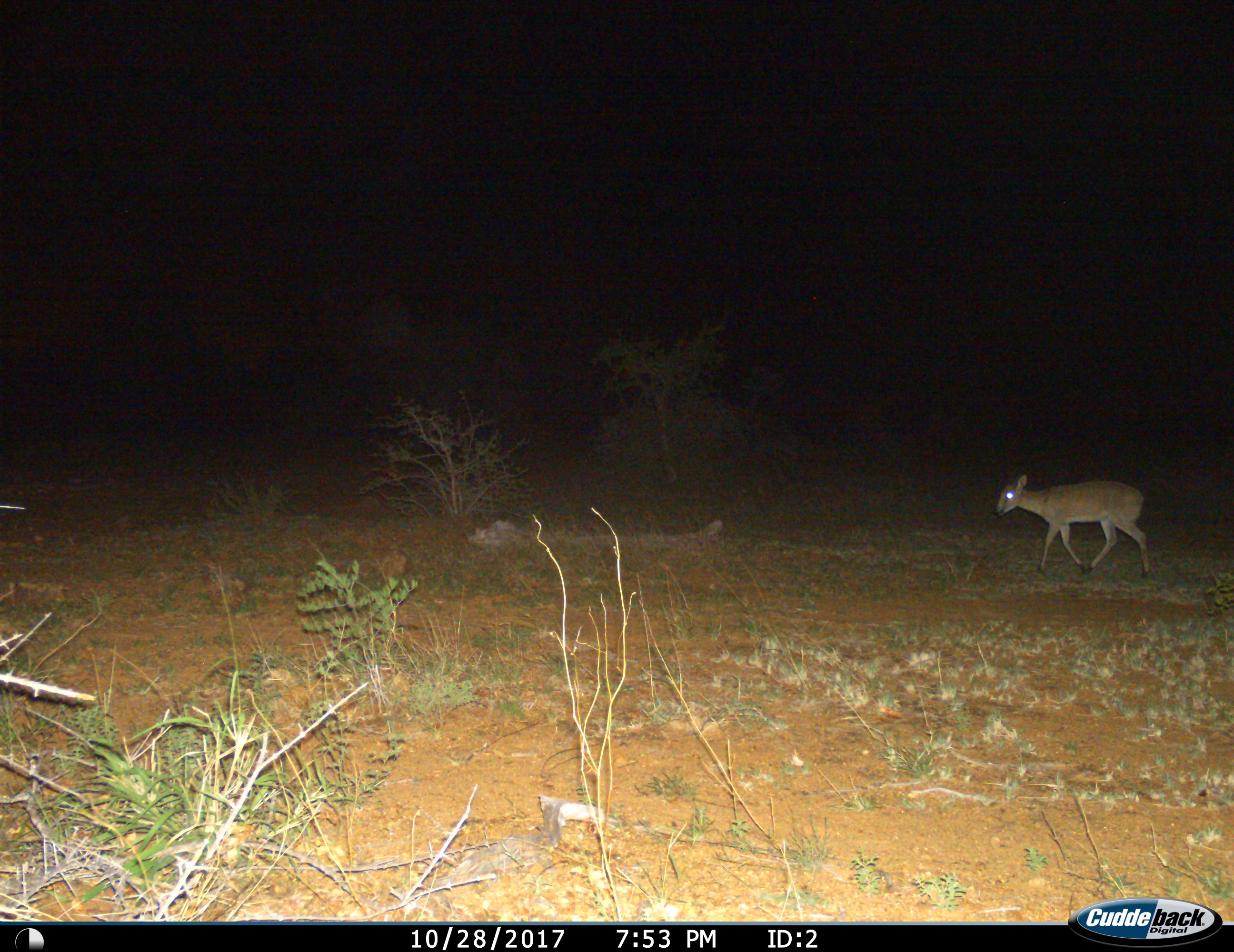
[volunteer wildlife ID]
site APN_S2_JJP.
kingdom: Animalia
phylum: Chordata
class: Mammalia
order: Artiodactyla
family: Bovidae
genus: Sylvicapra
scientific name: Sylvicapra grimmia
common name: common duiker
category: duikercommongrey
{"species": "duikercommongrey (common duiker) (Sylvicapra grimmia)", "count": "1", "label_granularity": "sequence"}